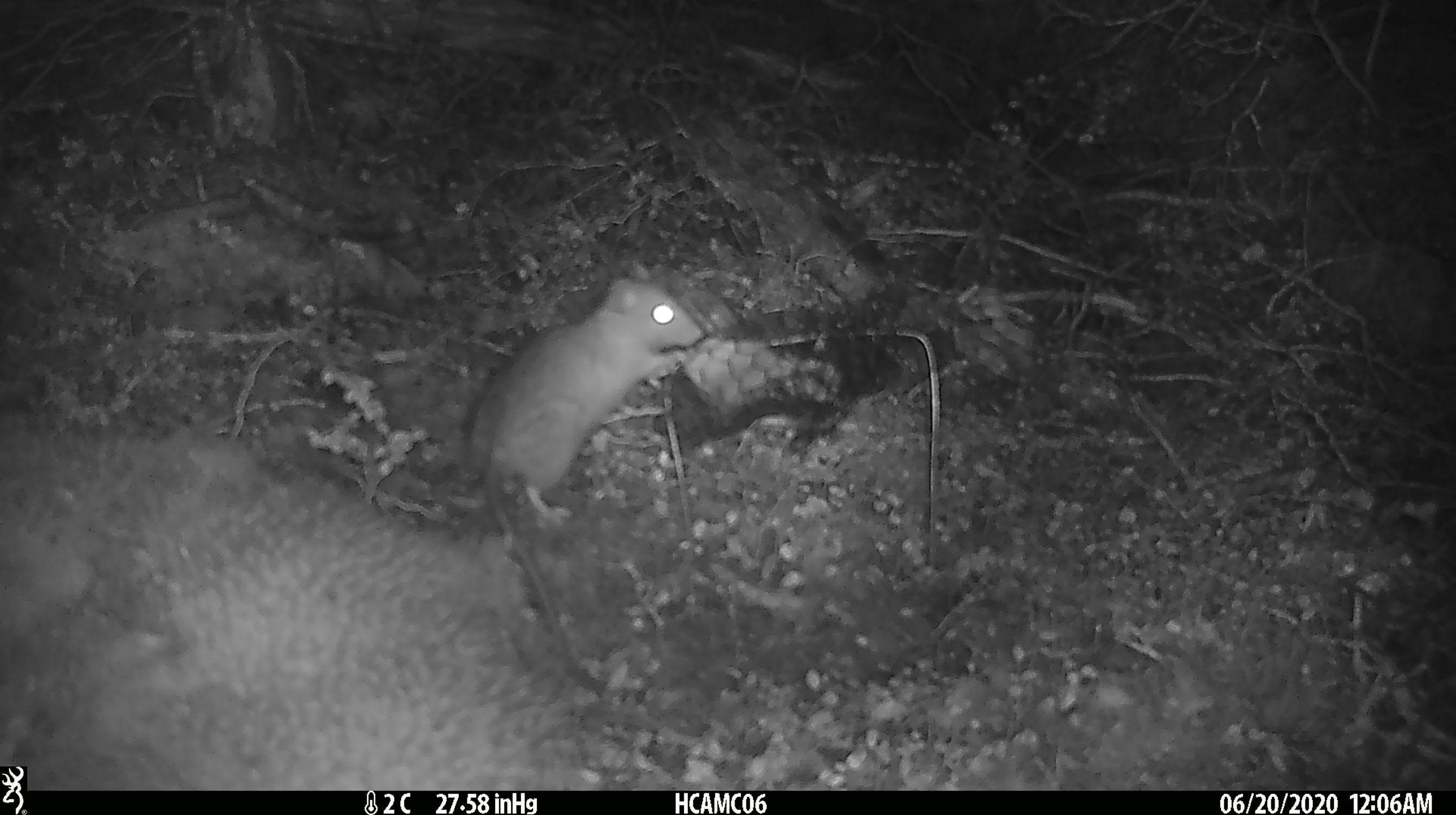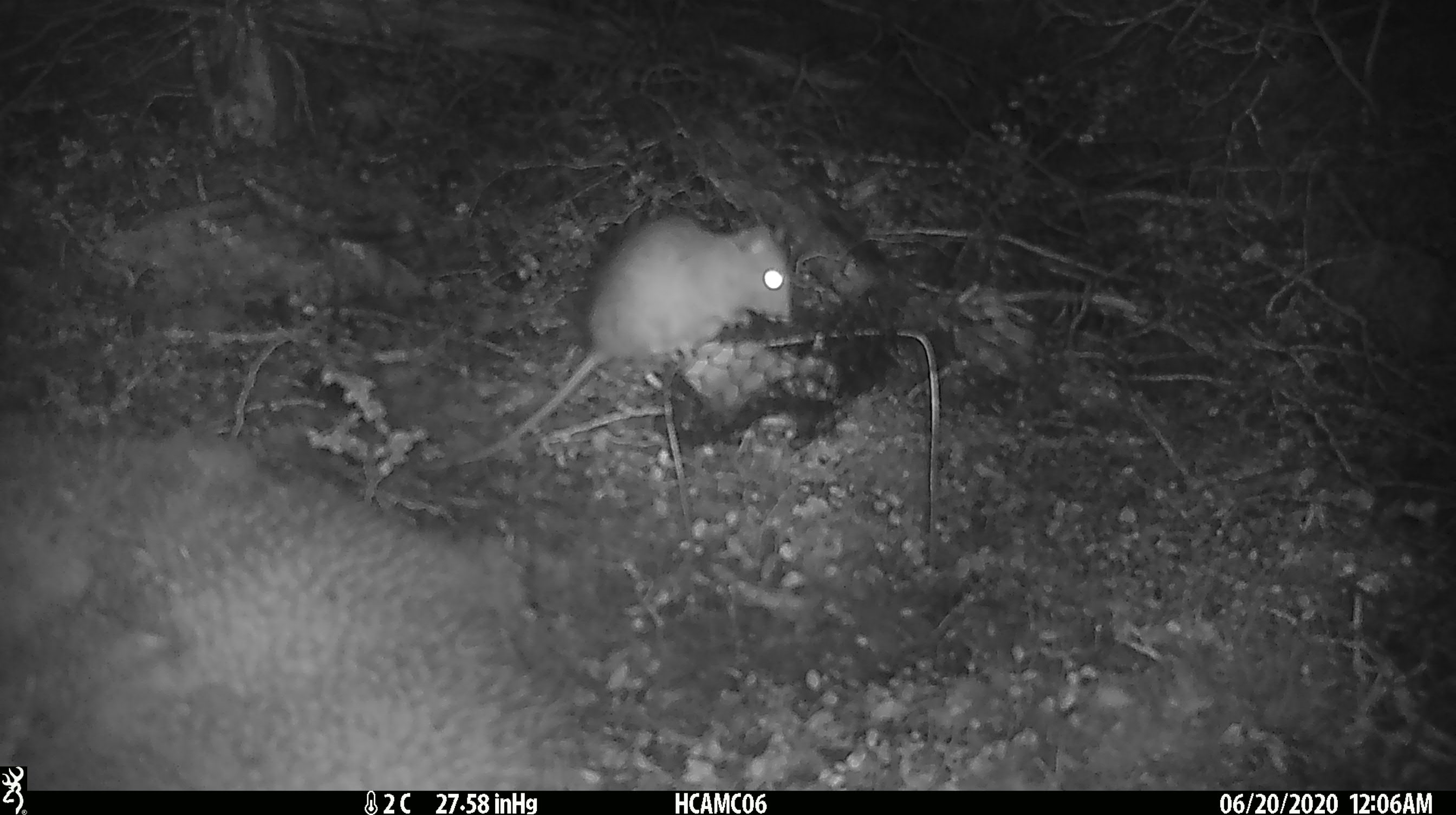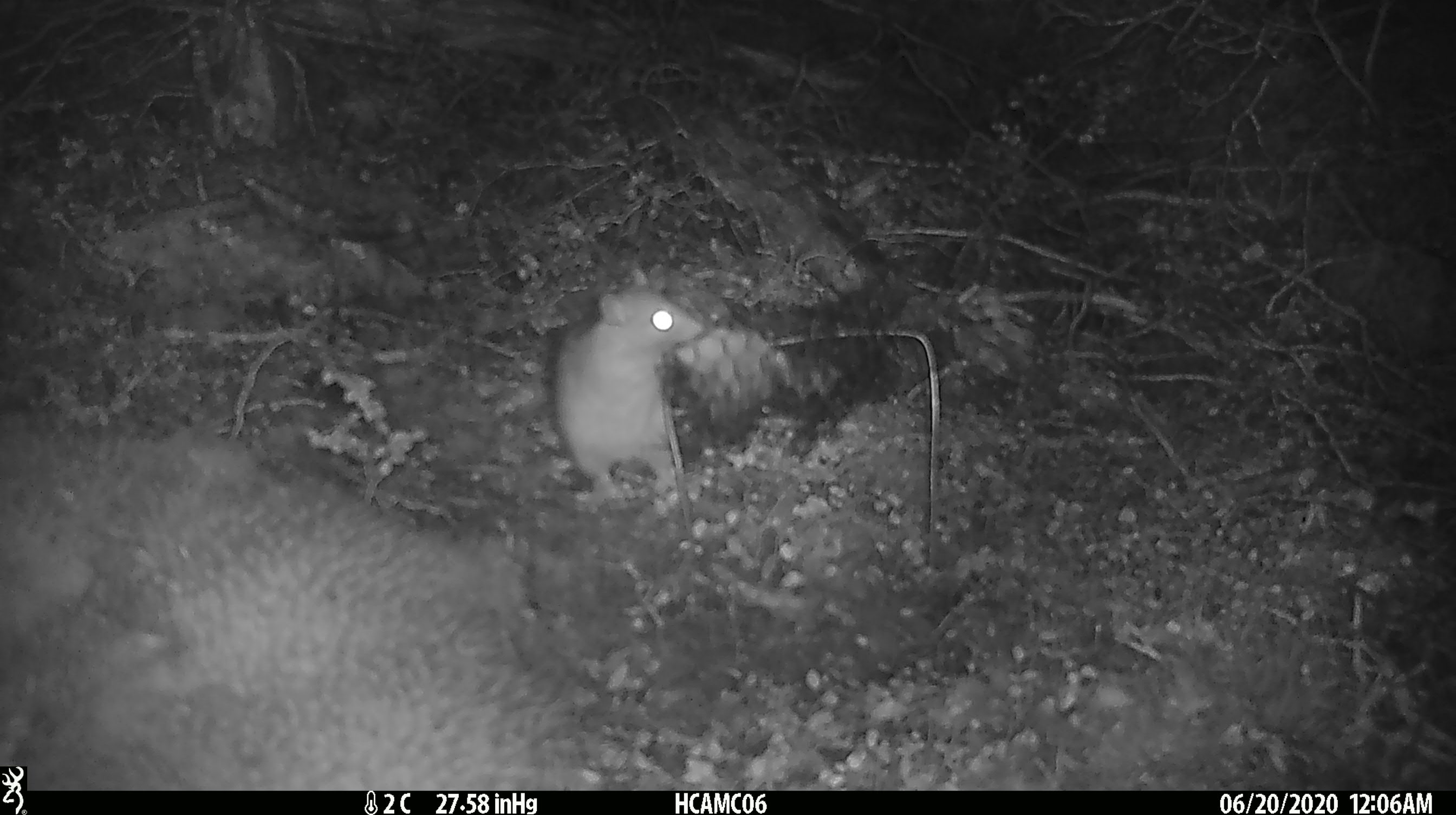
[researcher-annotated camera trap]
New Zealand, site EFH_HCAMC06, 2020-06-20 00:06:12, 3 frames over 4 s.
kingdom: Animalia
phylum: Chordata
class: Mammalia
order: Rodentia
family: Muridae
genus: Rattus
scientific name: Rattus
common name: rat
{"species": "rat (Rattus)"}